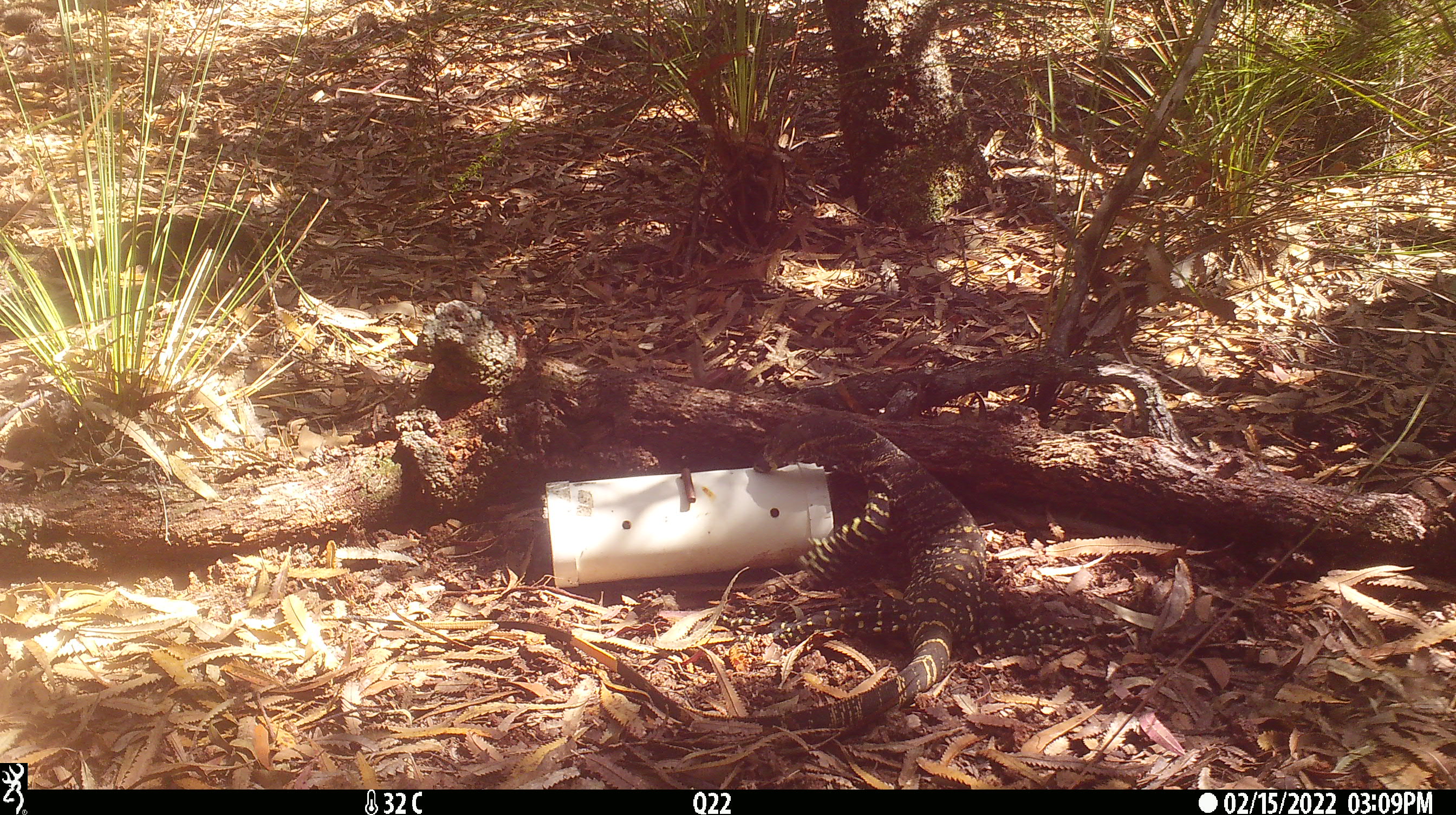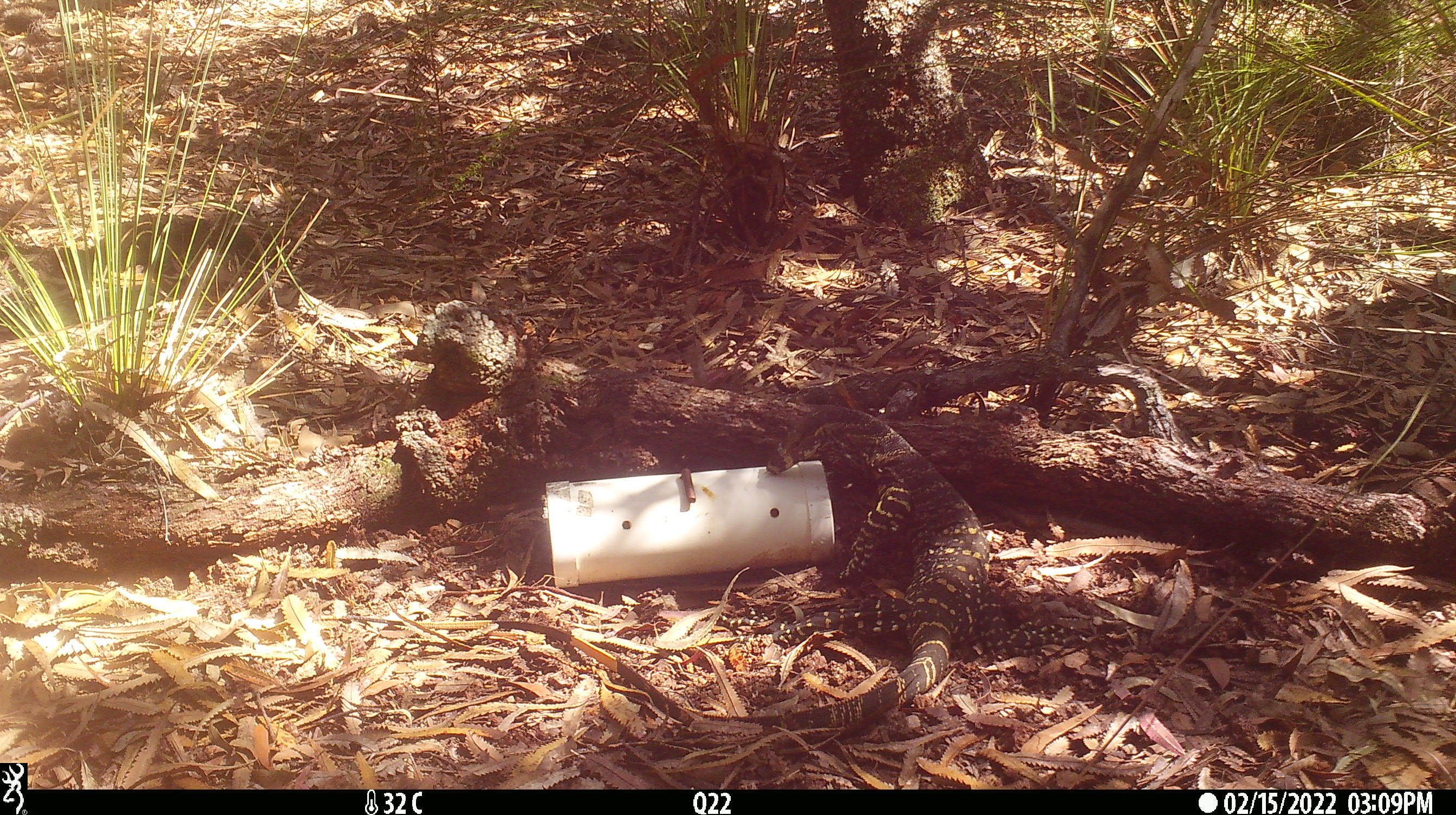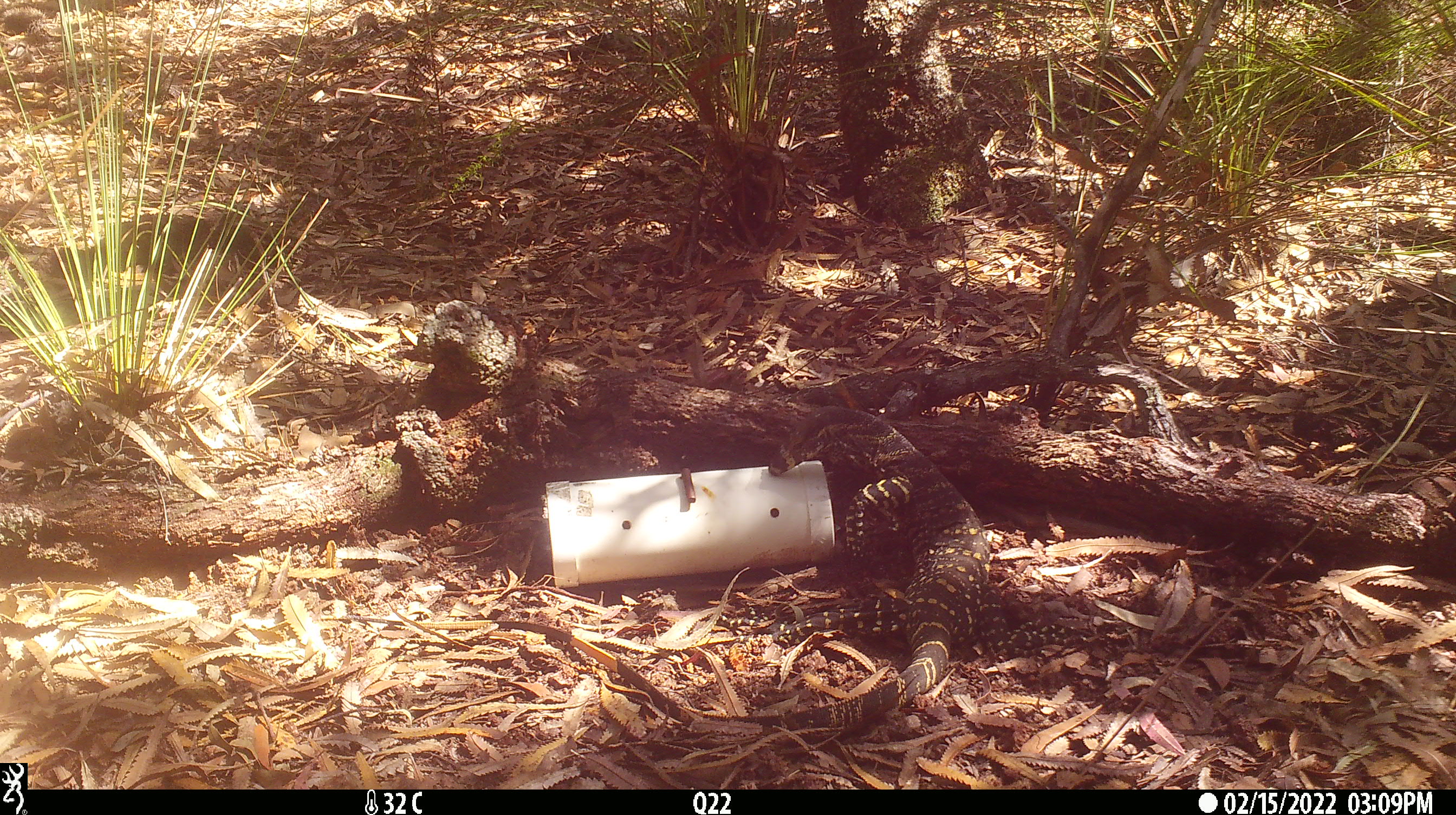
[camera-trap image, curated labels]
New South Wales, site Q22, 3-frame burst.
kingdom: Animalia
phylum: Chordata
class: Reptilia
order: Squamata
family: Varanidae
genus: Varanus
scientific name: Varanus varius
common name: lace monitor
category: goanna